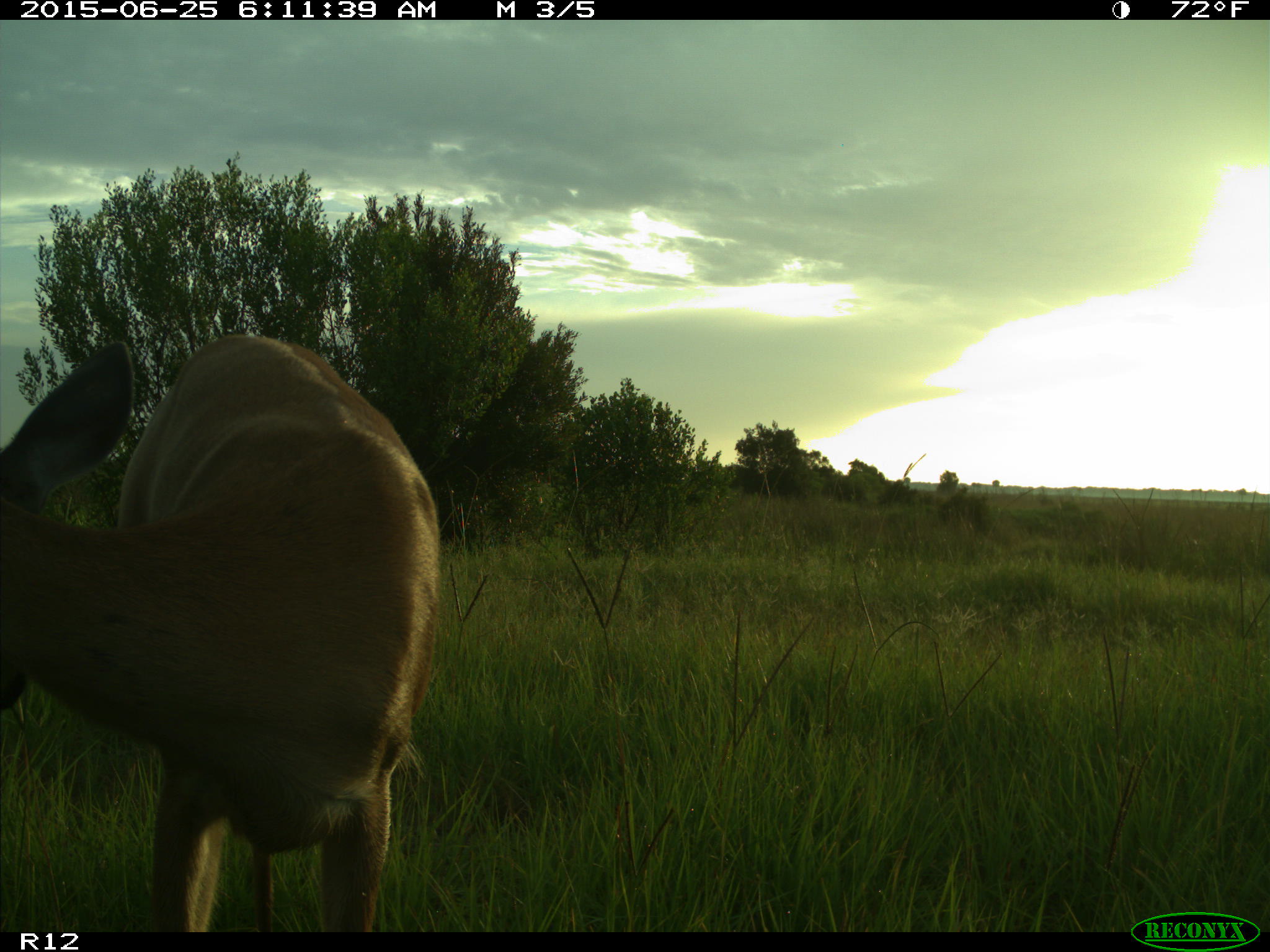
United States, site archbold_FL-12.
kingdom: Animalia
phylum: Chordata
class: Mammalia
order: Artiodactyla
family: Cervidae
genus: Odocoileus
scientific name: Odocoileus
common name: deer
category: unidentified deer